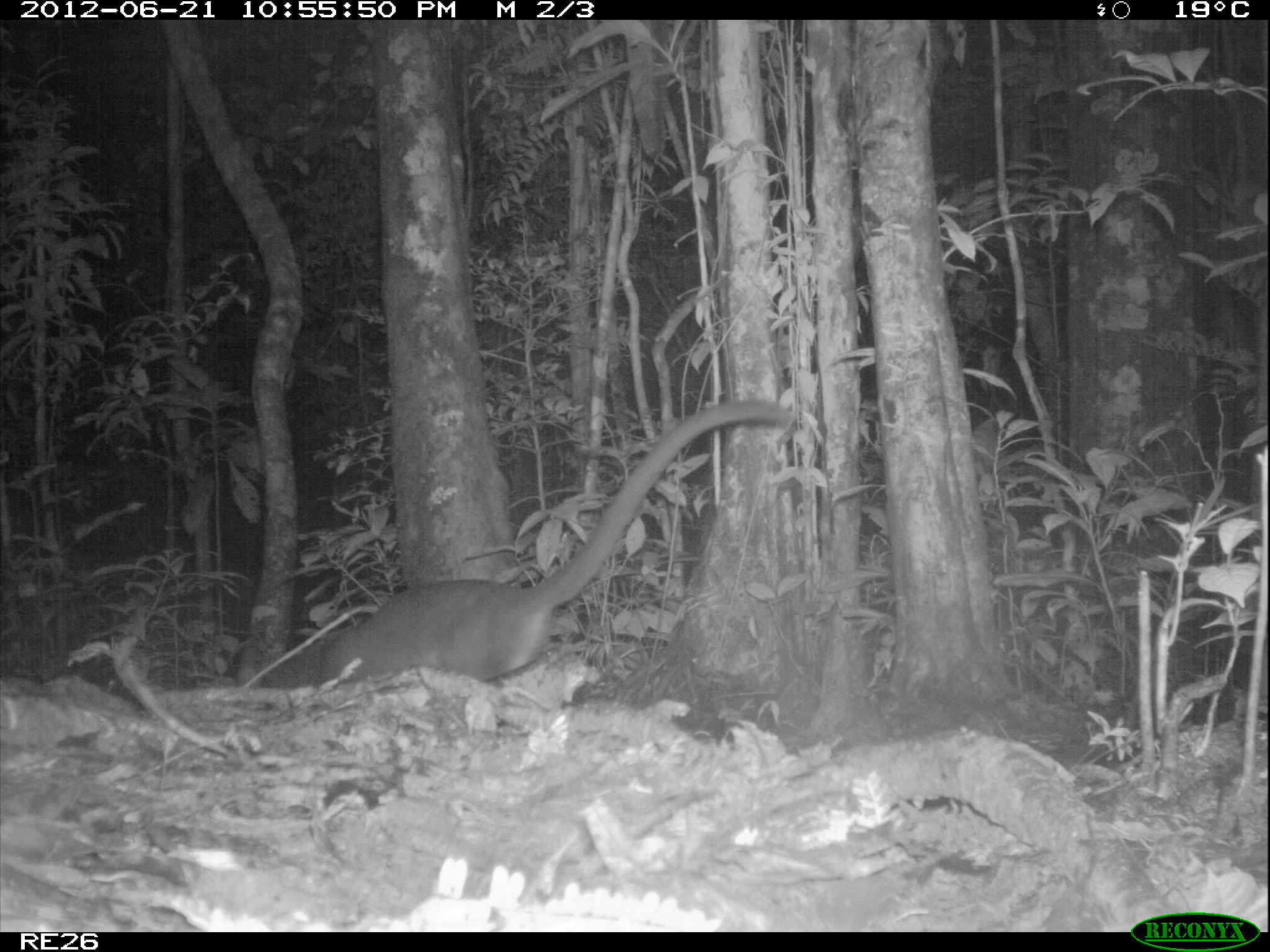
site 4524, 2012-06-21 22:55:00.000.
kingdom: Animalia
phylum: Chordata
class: Mammalia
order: Carnivora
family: Eupleridae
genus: Cryptoprocta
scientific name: Cryptoprocta ferox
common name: fossa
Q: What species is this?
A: Cryptoprocta ferox (fossa).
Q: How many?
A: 1.